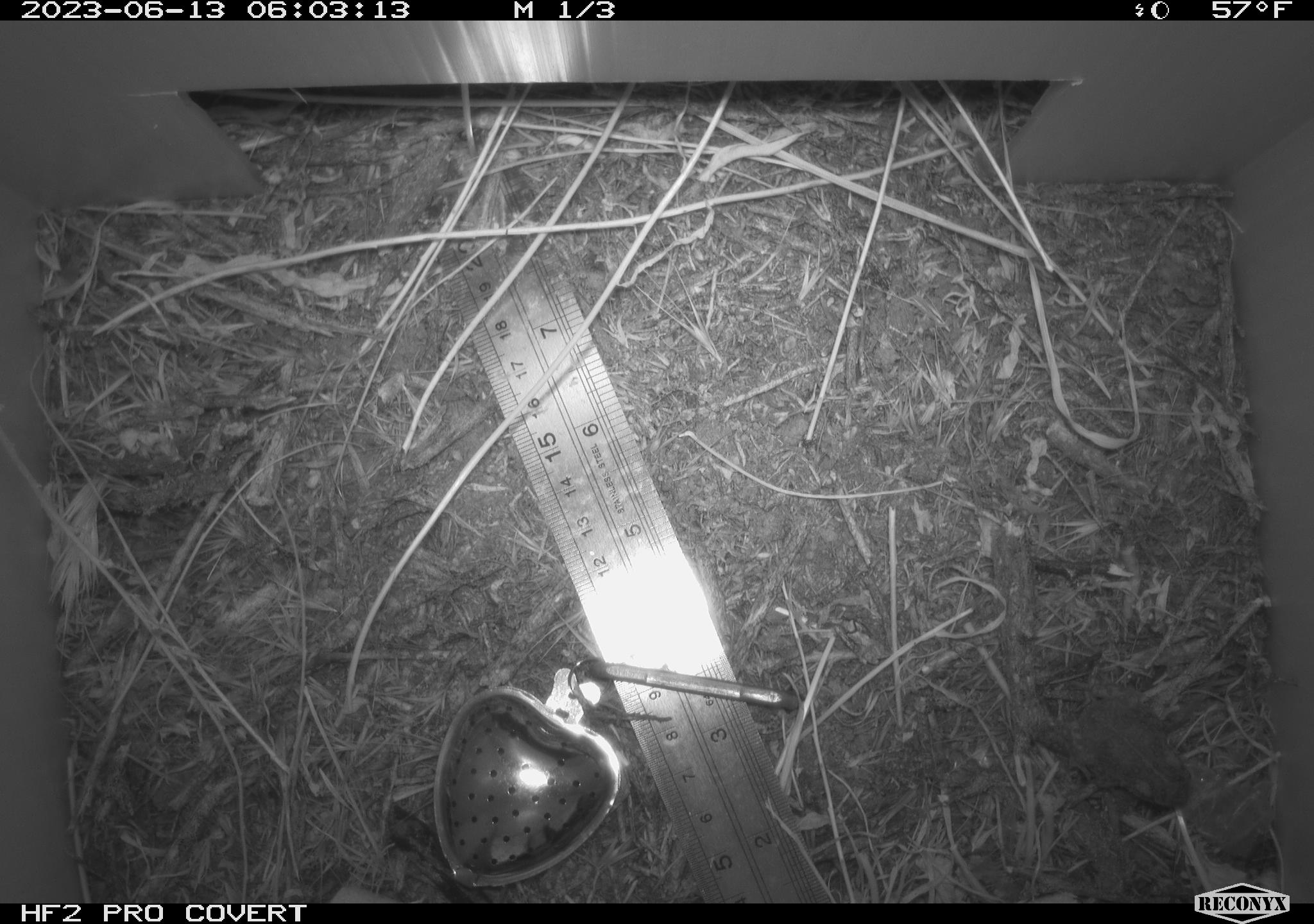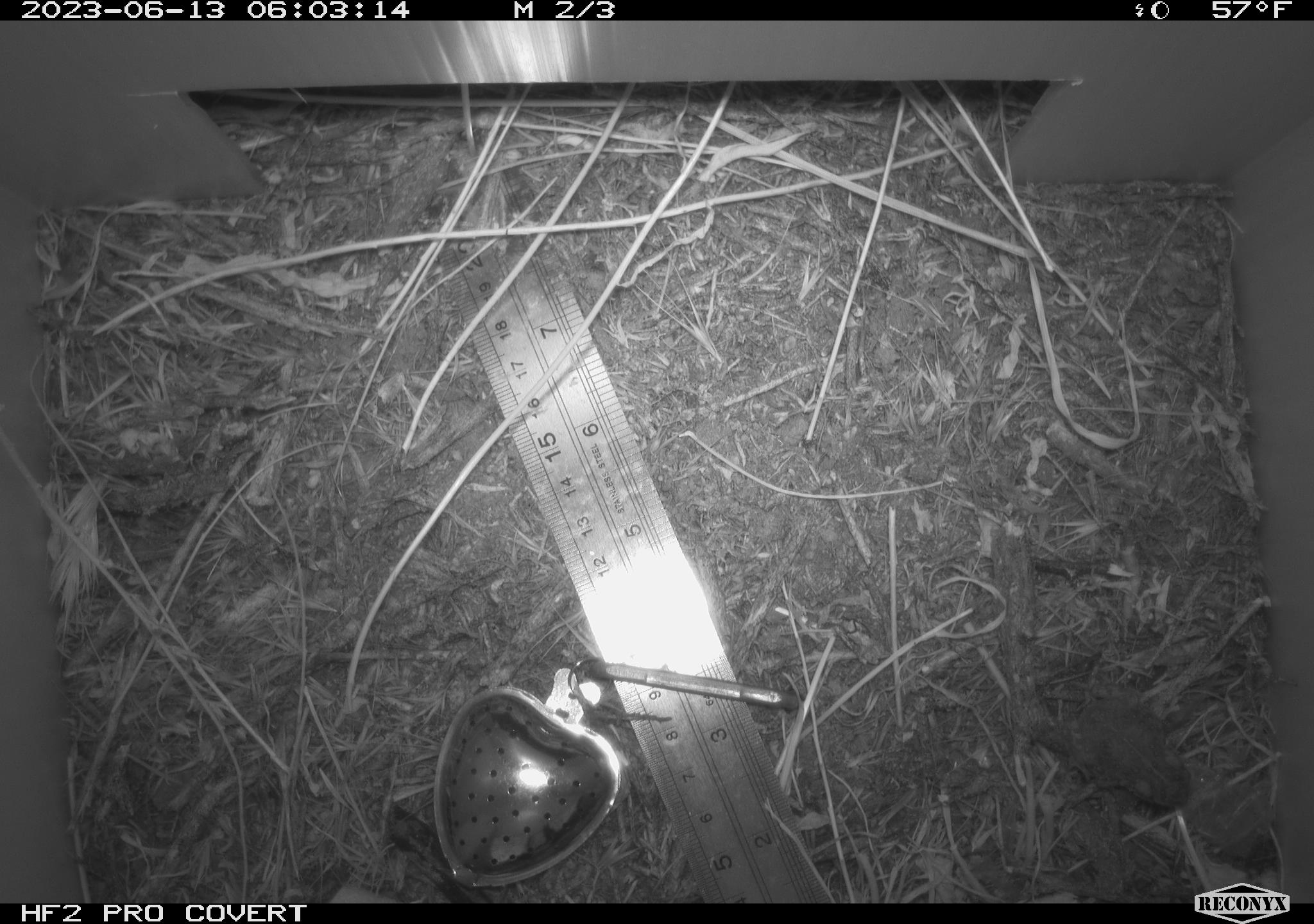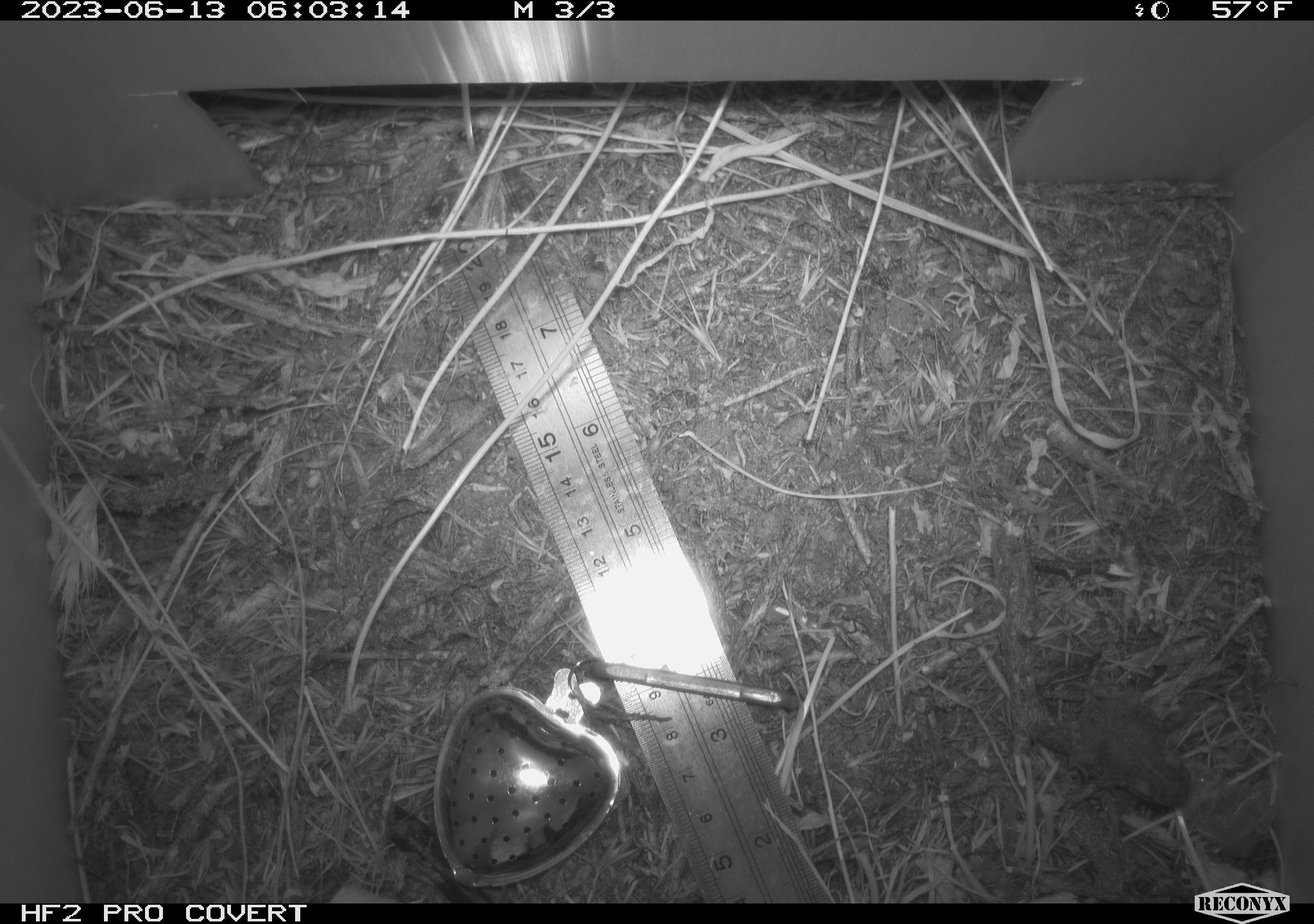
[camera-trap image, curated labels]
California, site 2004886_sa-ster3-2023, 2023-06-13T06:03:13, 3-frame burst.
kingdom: Animalia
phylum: Chordata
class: Amphibia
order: Anura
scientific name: Anura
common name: frogs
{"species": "frogs (Anura)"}